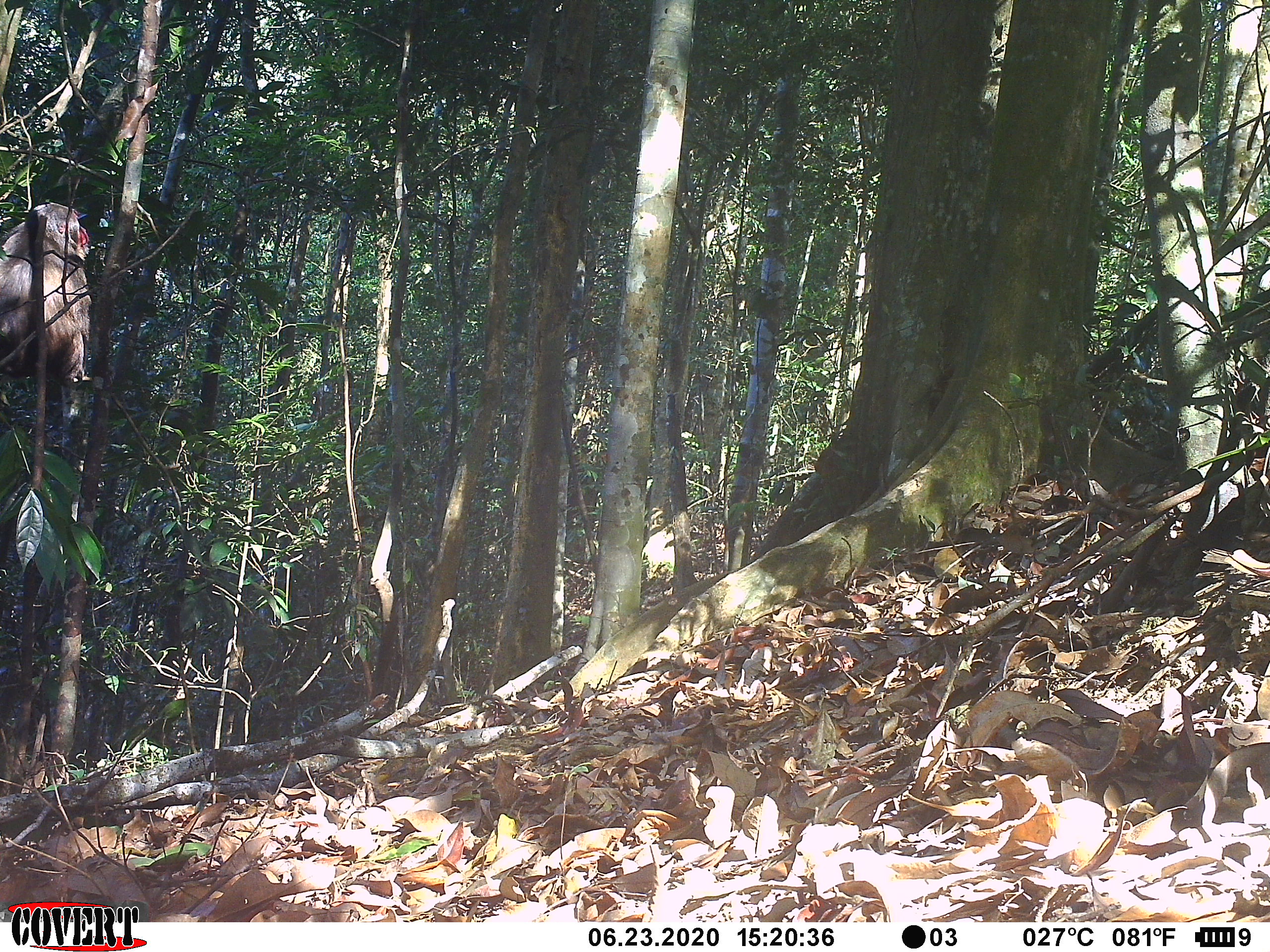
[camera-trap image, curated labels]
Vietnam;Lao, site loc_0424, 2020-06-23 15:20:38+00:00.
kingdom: Animalia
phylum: Chordata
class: Mammalia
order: Primates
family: Cercopithecidae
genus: Macaca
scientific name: Macaca arctoides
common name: stump-tailed macaque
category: stump tailed macaque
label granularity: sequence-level